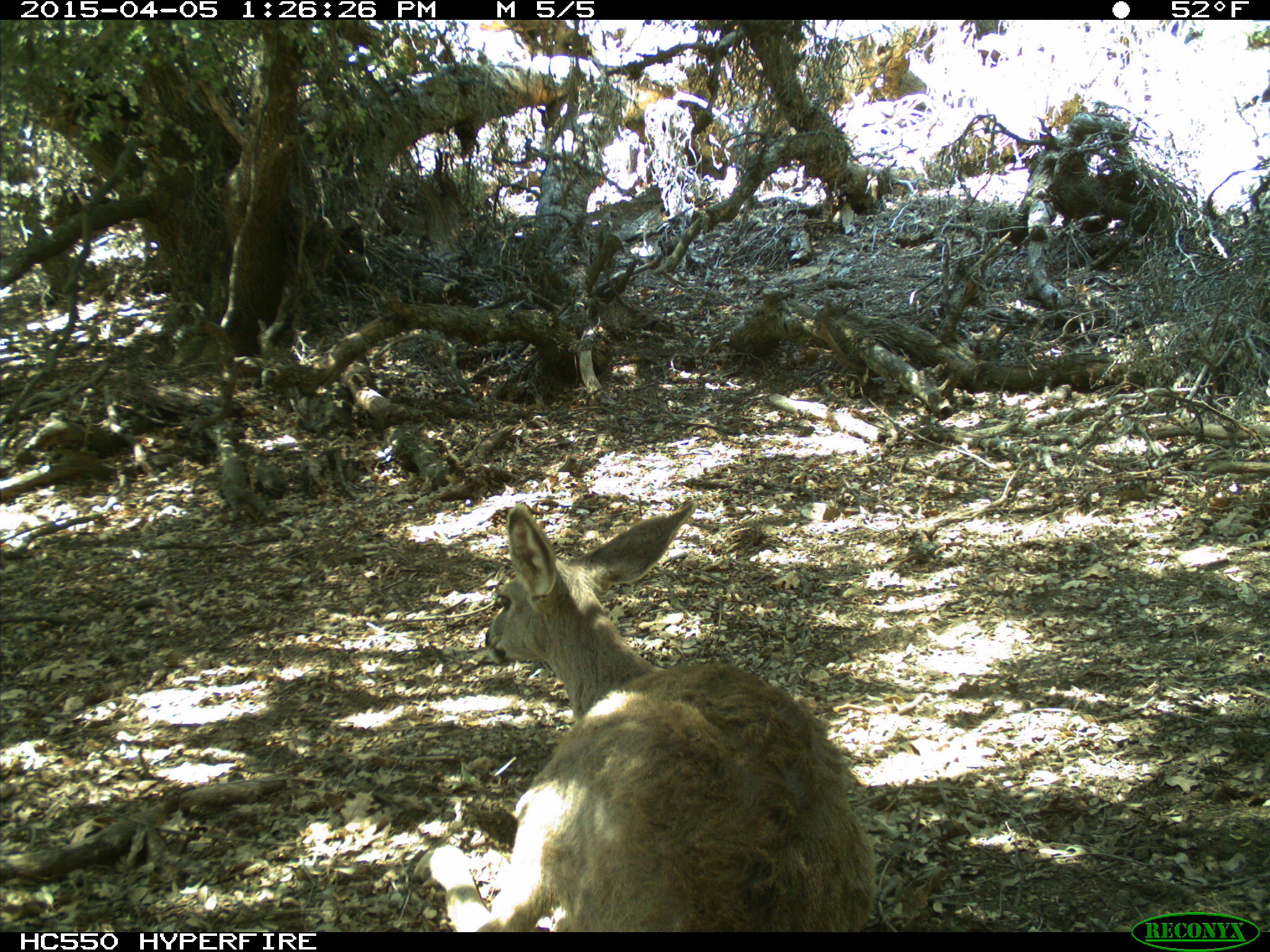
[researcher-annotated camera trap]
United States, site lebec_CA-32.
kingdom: Animalia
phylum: Chordata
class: Mammalia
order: Artiodactyla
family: Cervidae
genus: Odocoileus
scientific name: Odocoileus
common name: deer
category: unidentified deer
Unidentified deer (deer) (Odocoileus).